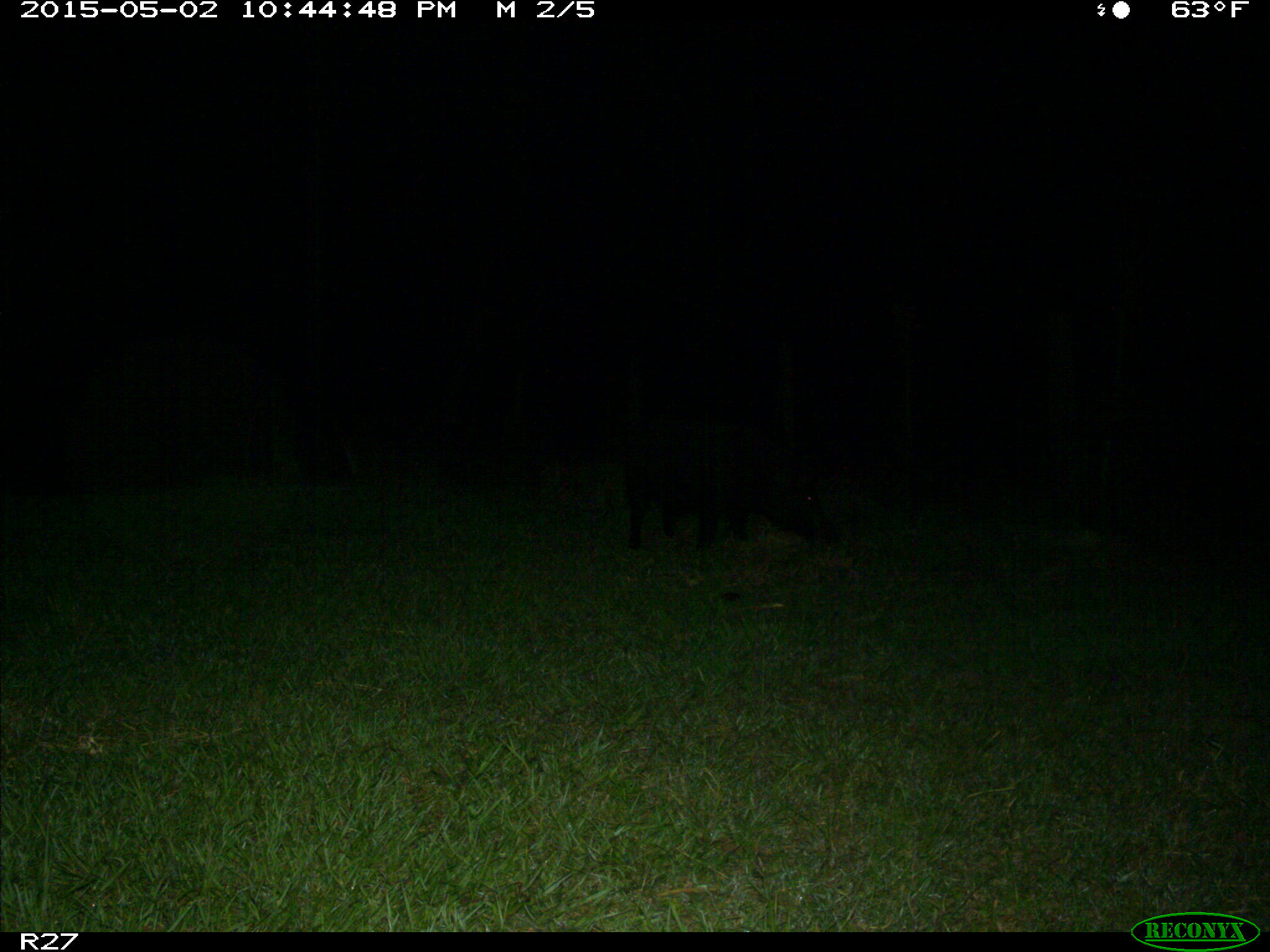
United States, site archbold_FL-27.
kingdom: Animalia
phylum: Chordata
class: Mammalia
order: Artiodactyla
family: Suidae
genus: Sus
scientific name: Sus scrofa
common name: wild boar